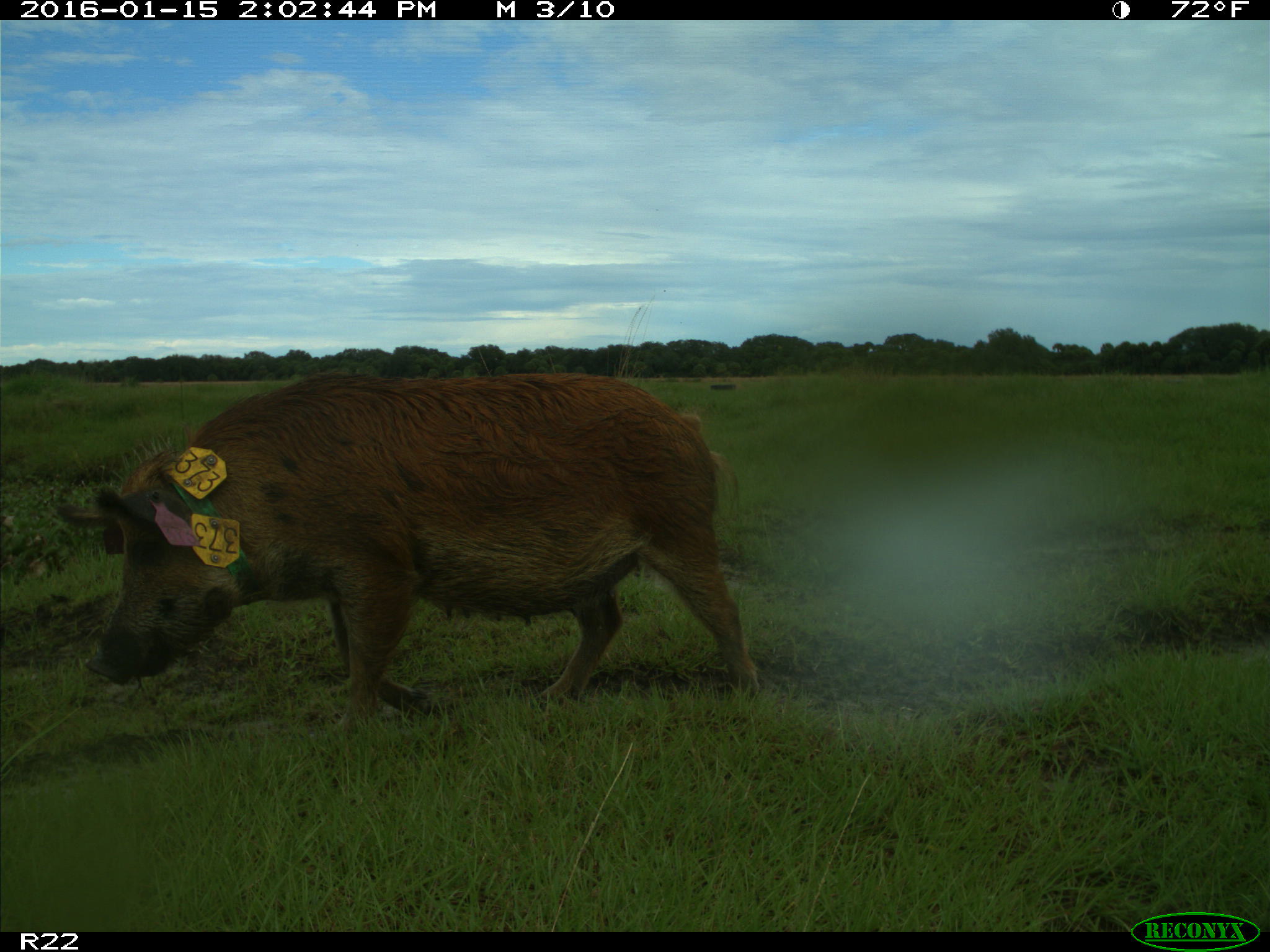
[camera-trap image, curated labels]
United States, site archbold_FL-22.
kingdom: Animalia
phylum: Chordata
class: Mammalia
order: Artiodactyla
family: Suidae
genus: Sus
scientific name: Sus scrofa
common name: wild boar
Sus scrofa (wild boar).